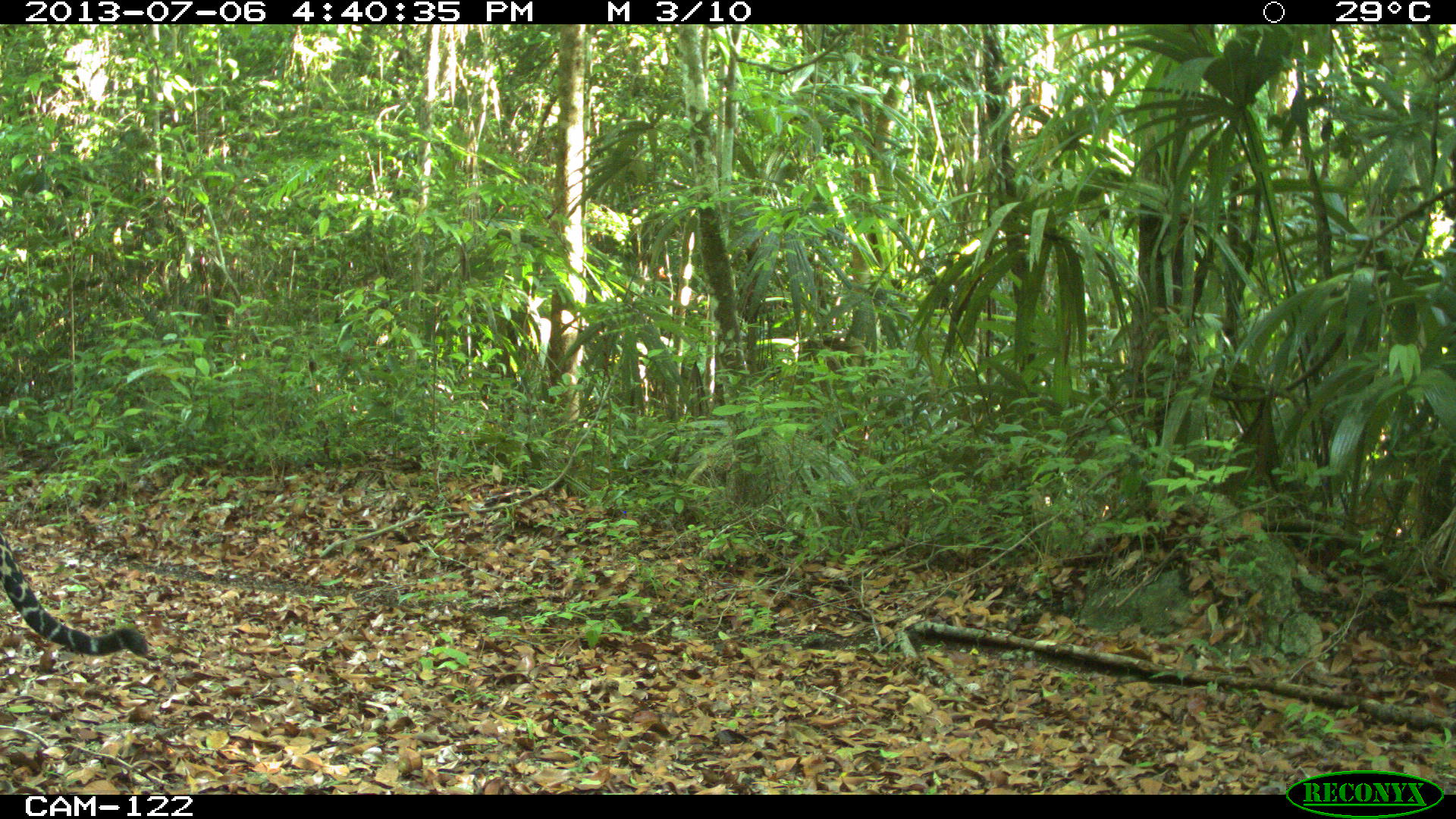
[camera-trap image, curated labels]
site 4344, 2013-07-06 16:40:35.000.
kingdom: Animalia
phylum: Chordata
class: Mammalia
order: Carnivora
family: Felidae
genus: Panthera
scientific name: Panthera onca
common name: jaguar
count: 1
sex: male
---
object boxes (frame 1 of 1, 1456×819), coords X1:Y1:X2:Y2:
panthera onca: 0:534:162:670